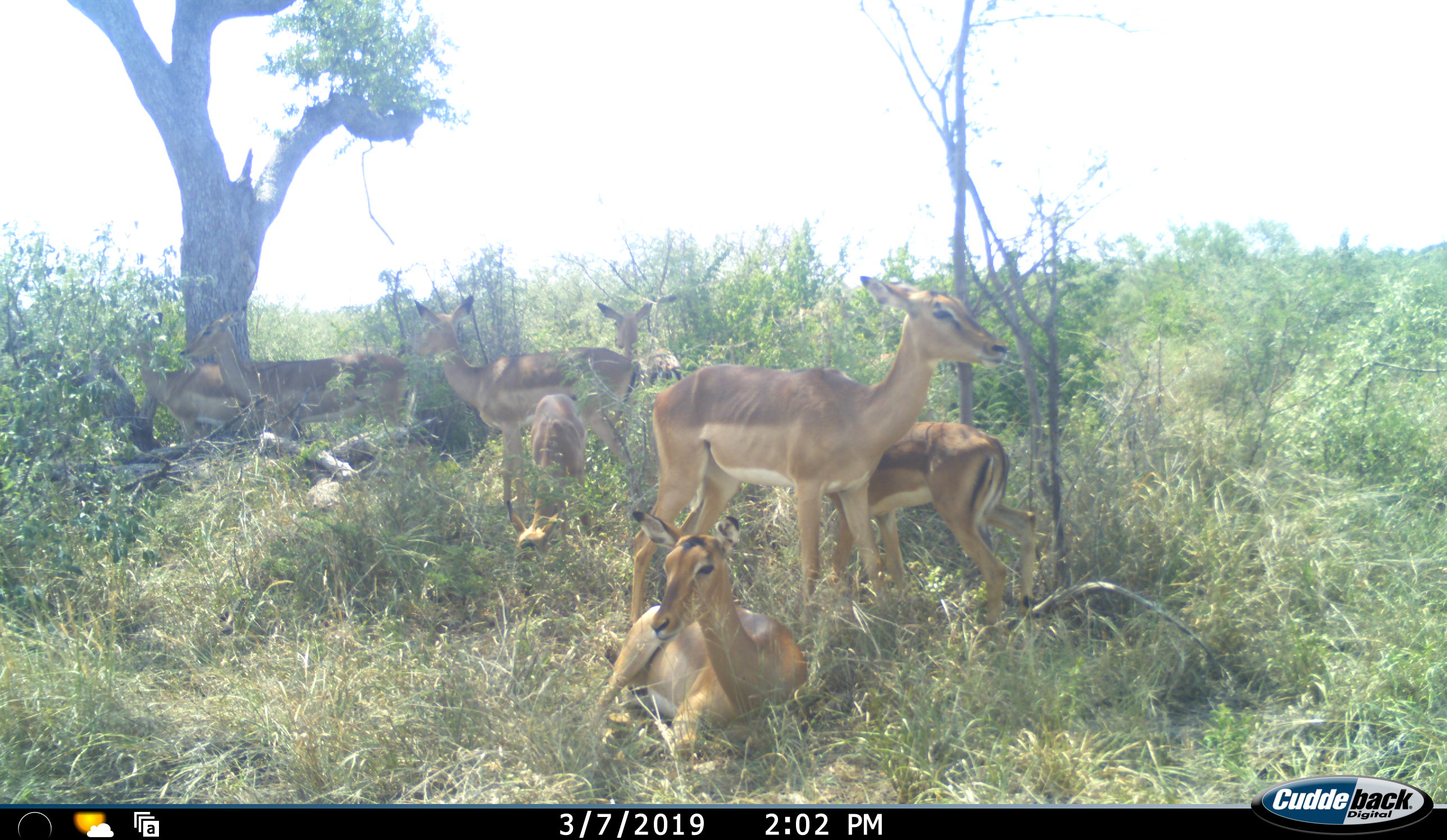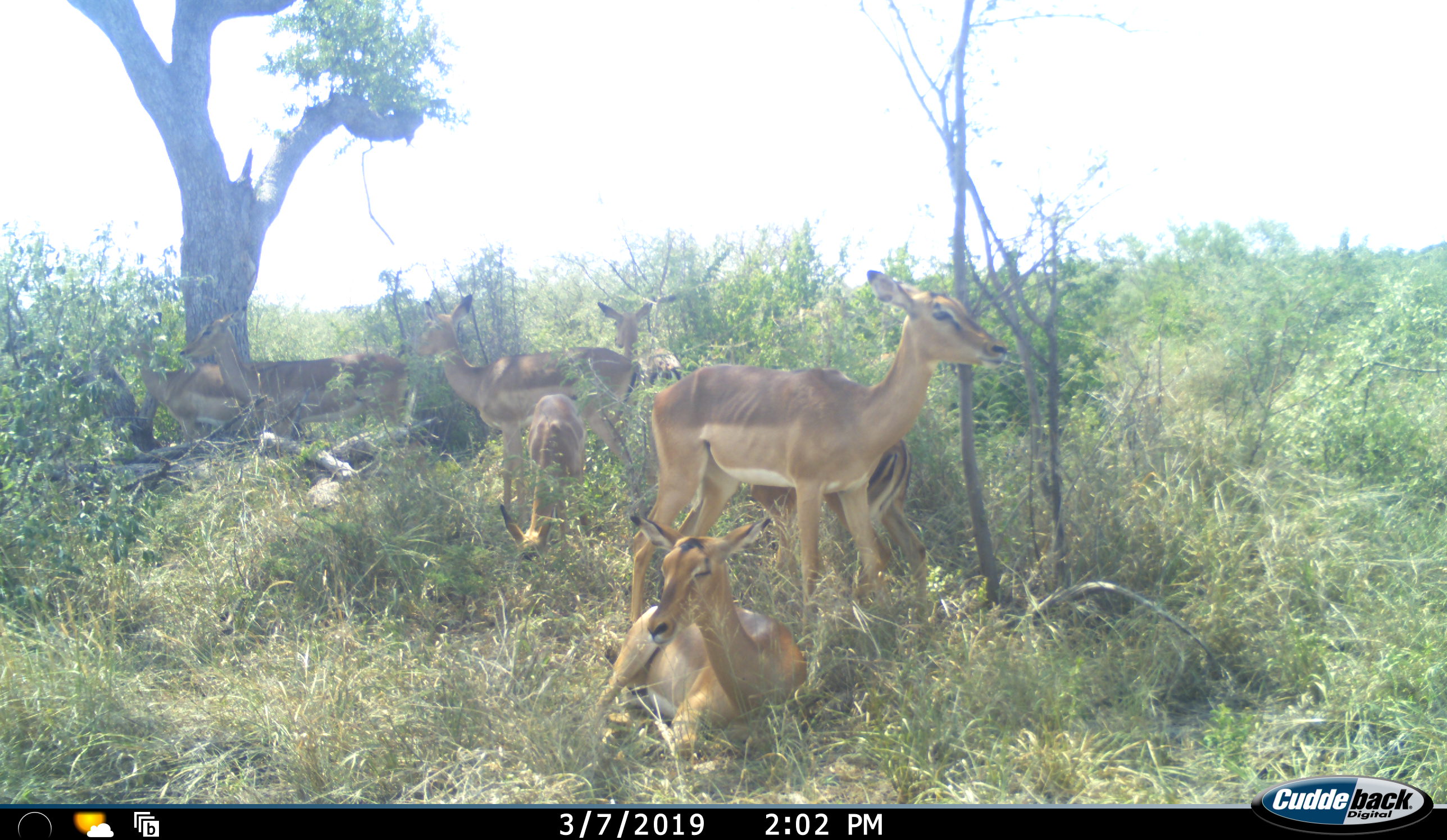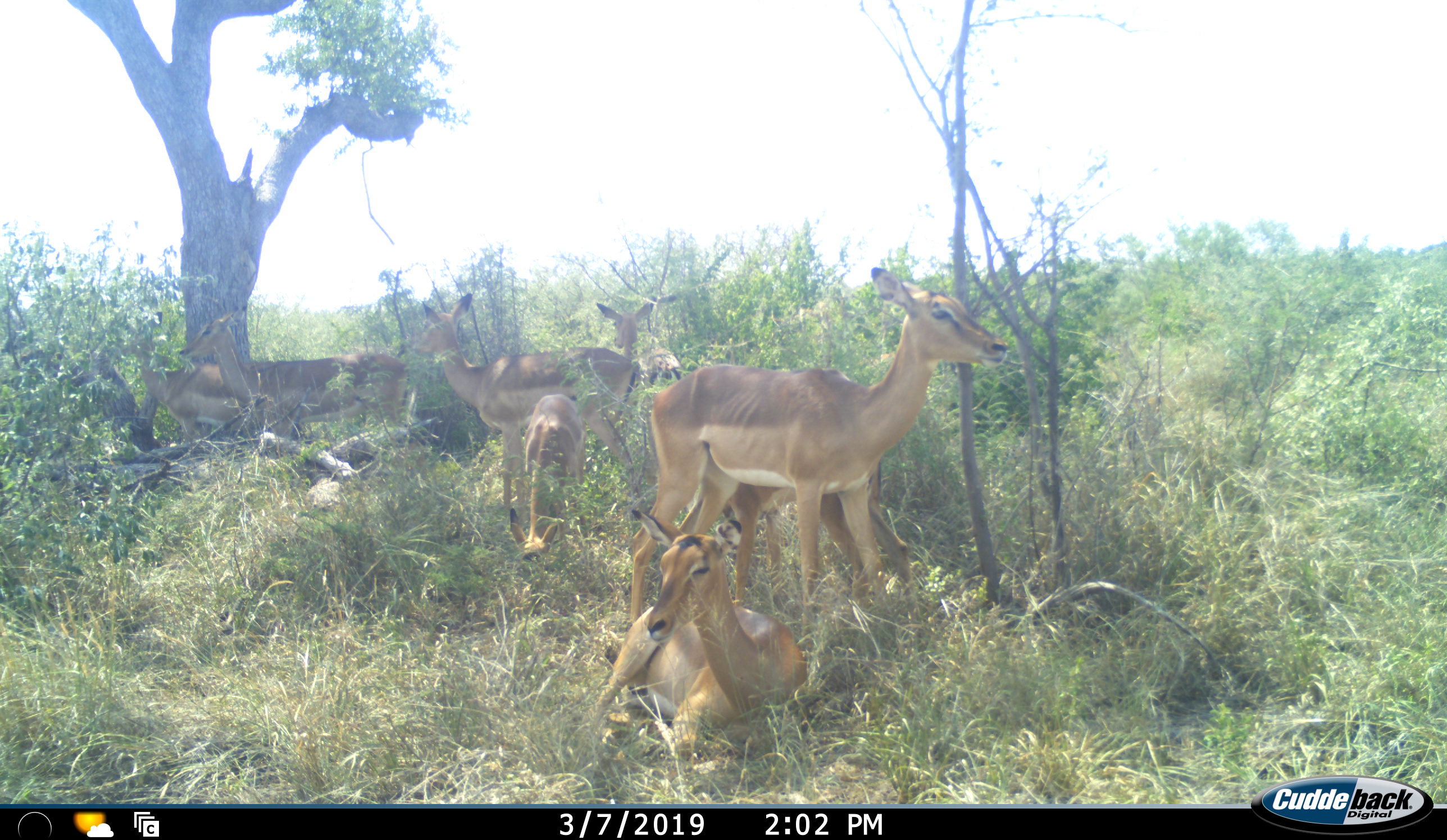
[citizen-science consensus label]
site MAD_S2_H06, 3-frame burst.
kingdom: Animalia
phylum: Chordata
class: Mammalia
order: Artiodactyla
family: Bovidae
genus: Aepyceros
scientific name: Aepyceros melampus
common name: impala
Impala (Aepyceros melampus), count 8. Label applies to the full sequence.